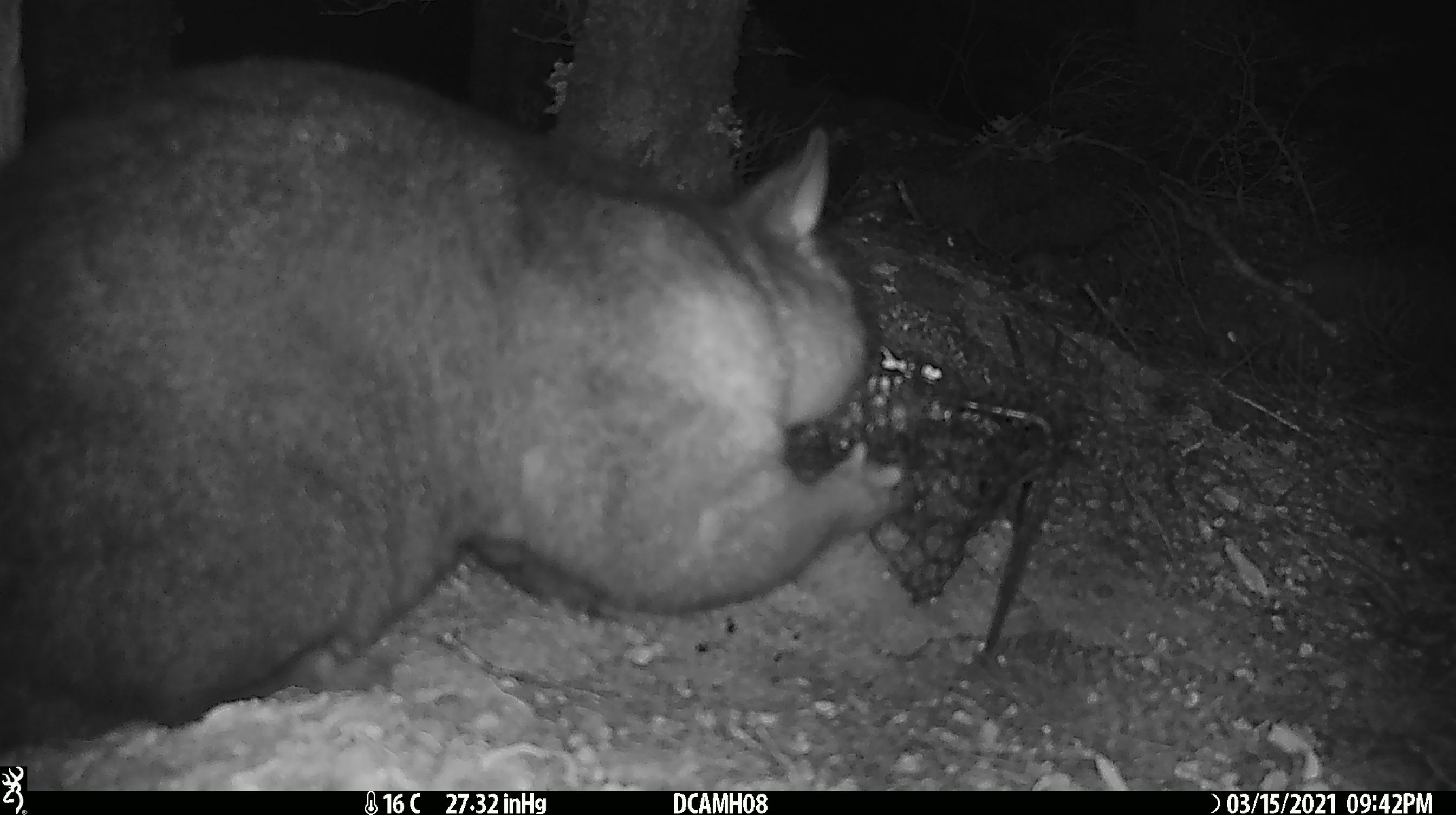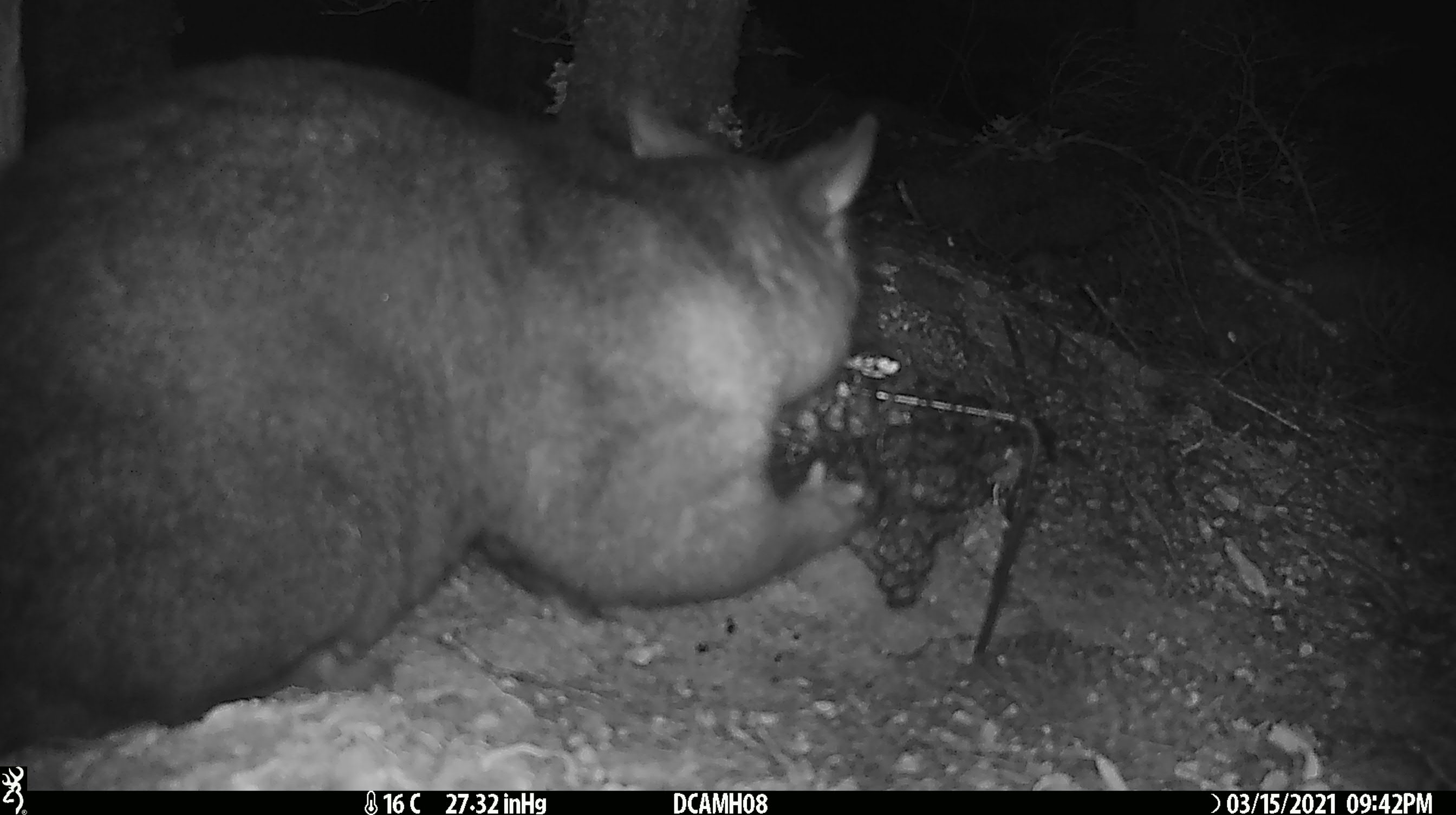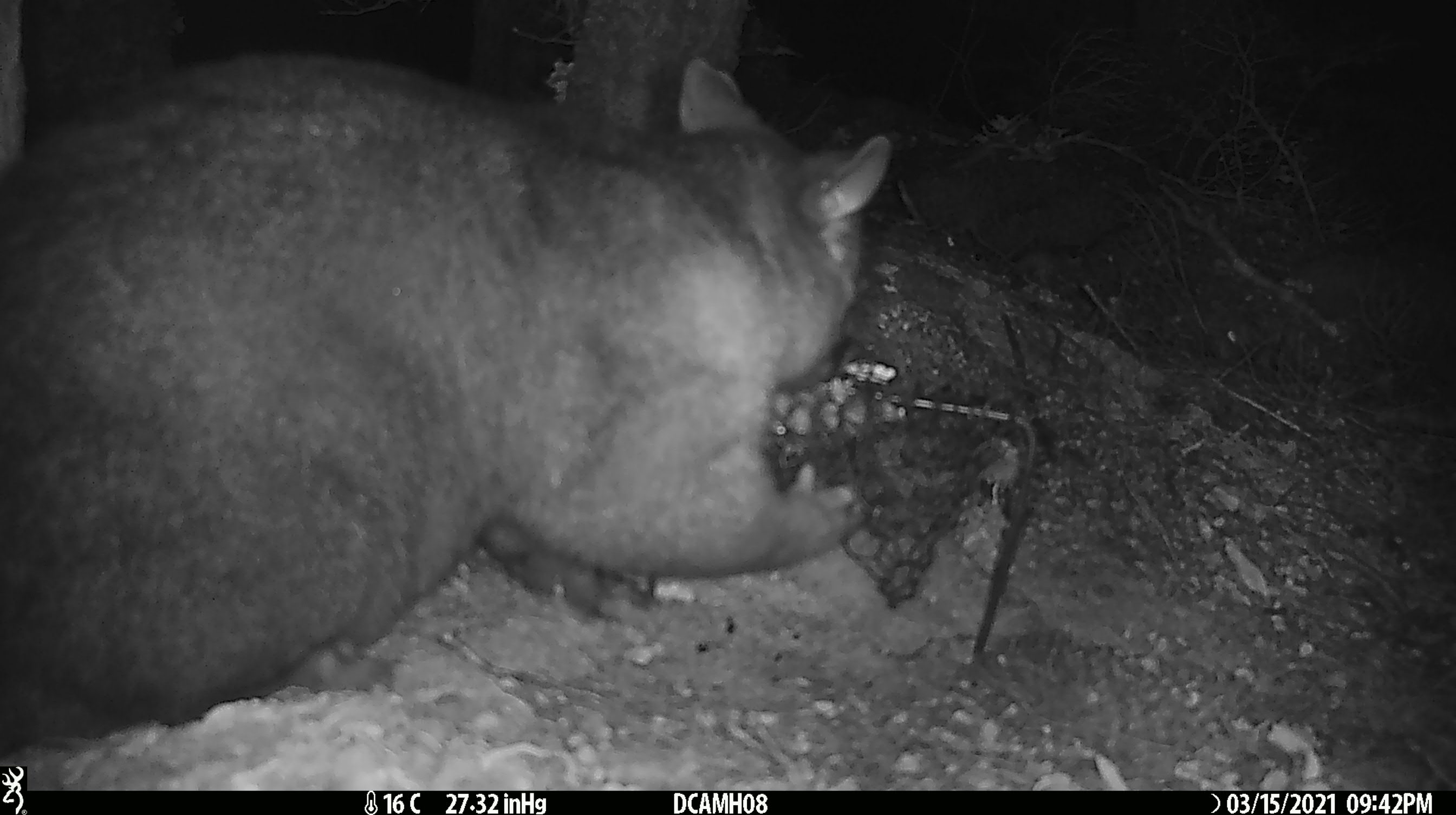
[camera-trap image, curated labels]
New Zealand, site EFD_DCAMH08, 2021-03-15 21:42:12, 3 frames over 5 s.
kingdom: Animalia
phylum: Chordata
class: Mammalia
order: Diprotodontia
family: Phalangeridae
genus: Trichosurus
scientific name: Trichosurus vulpecula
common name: common brushtail possum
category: possum